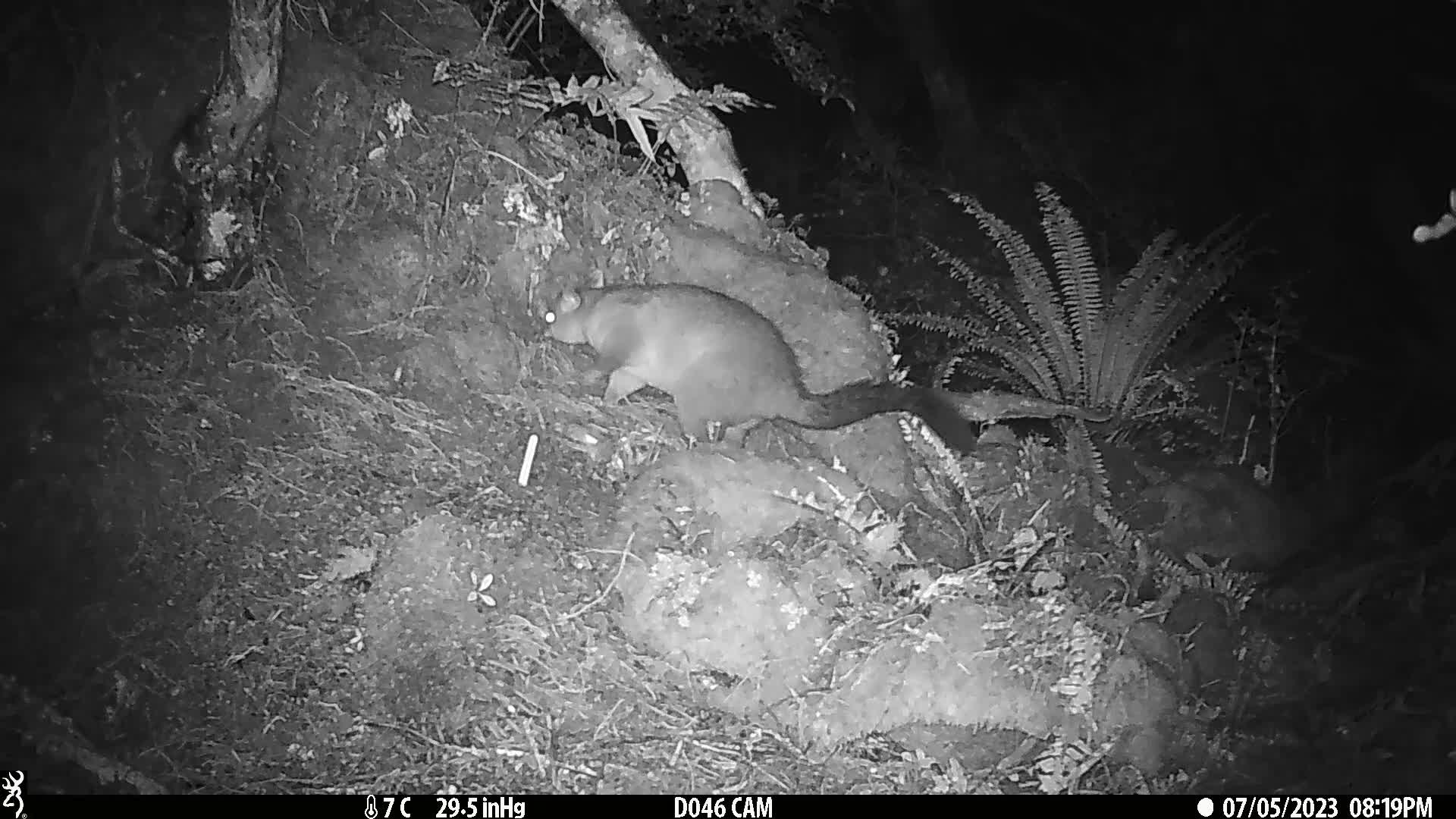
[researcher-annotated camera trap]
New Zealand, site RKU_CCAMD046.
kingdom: Animalia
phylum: Chordata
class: Mammalia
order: Diprotodontia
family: Phalangeridae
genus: Trichosurus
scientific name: Trichosurus vulpecula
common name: common brushtail possum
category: possum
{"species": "possum (common brushtail possum) (Trichosurus vulpecula)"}